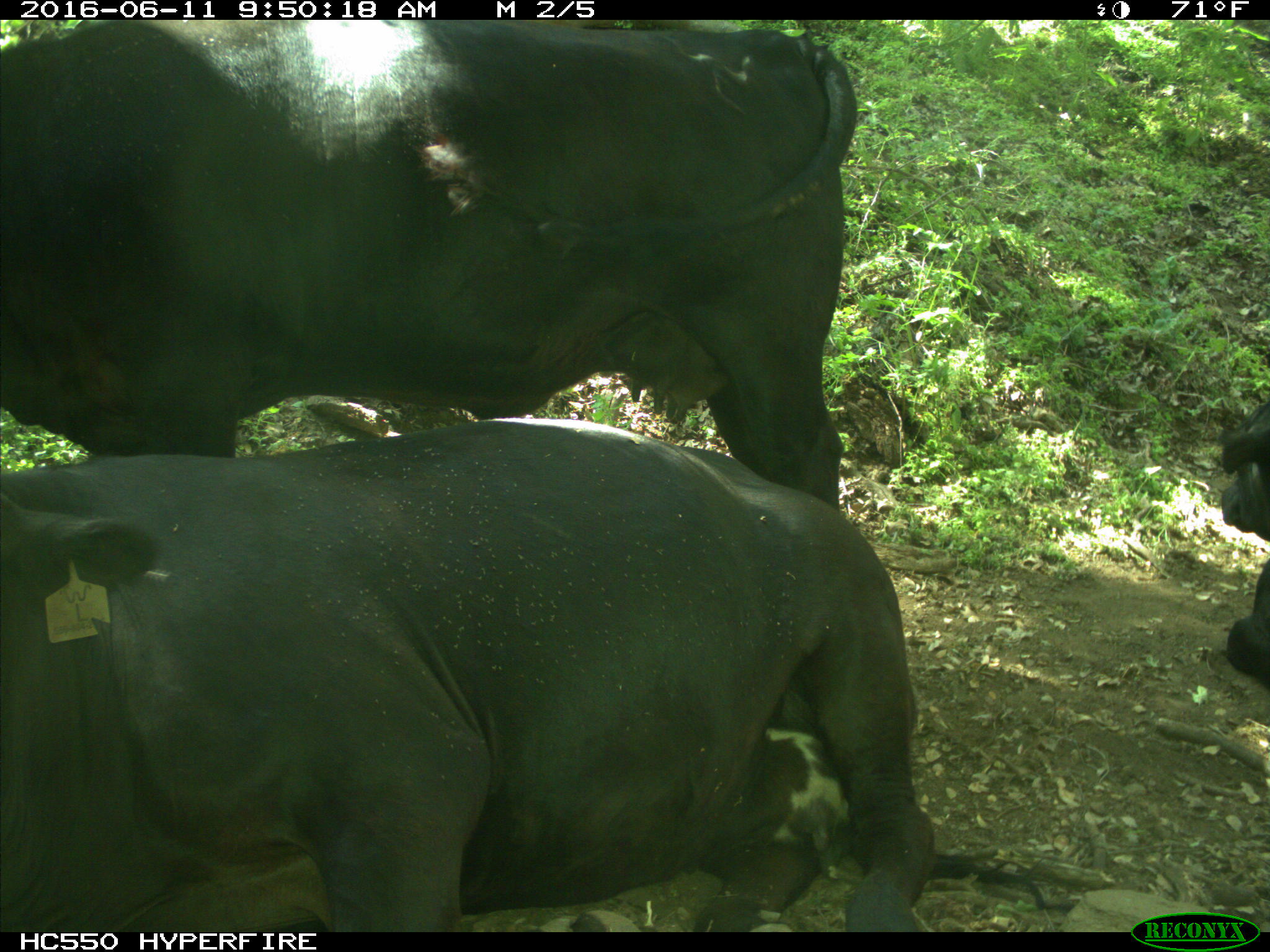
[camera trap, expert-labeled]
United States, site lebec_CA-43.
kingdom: Animalia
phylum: Chordata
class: Mammalia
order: Artiodactyla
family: Bovidae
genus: Bos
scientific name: Bos taurus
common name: domestic cow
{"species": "Bos taurus (domestic cow)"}